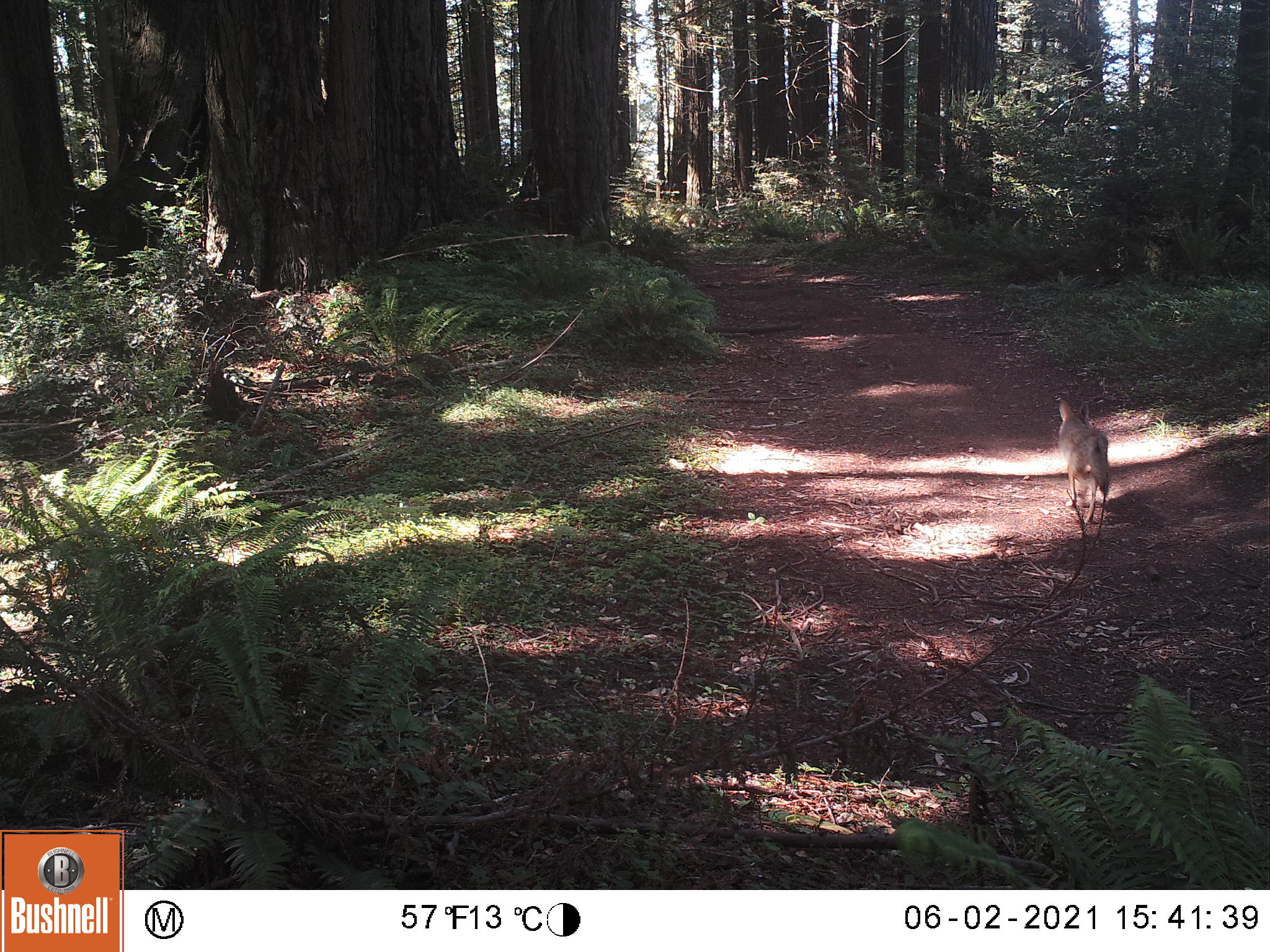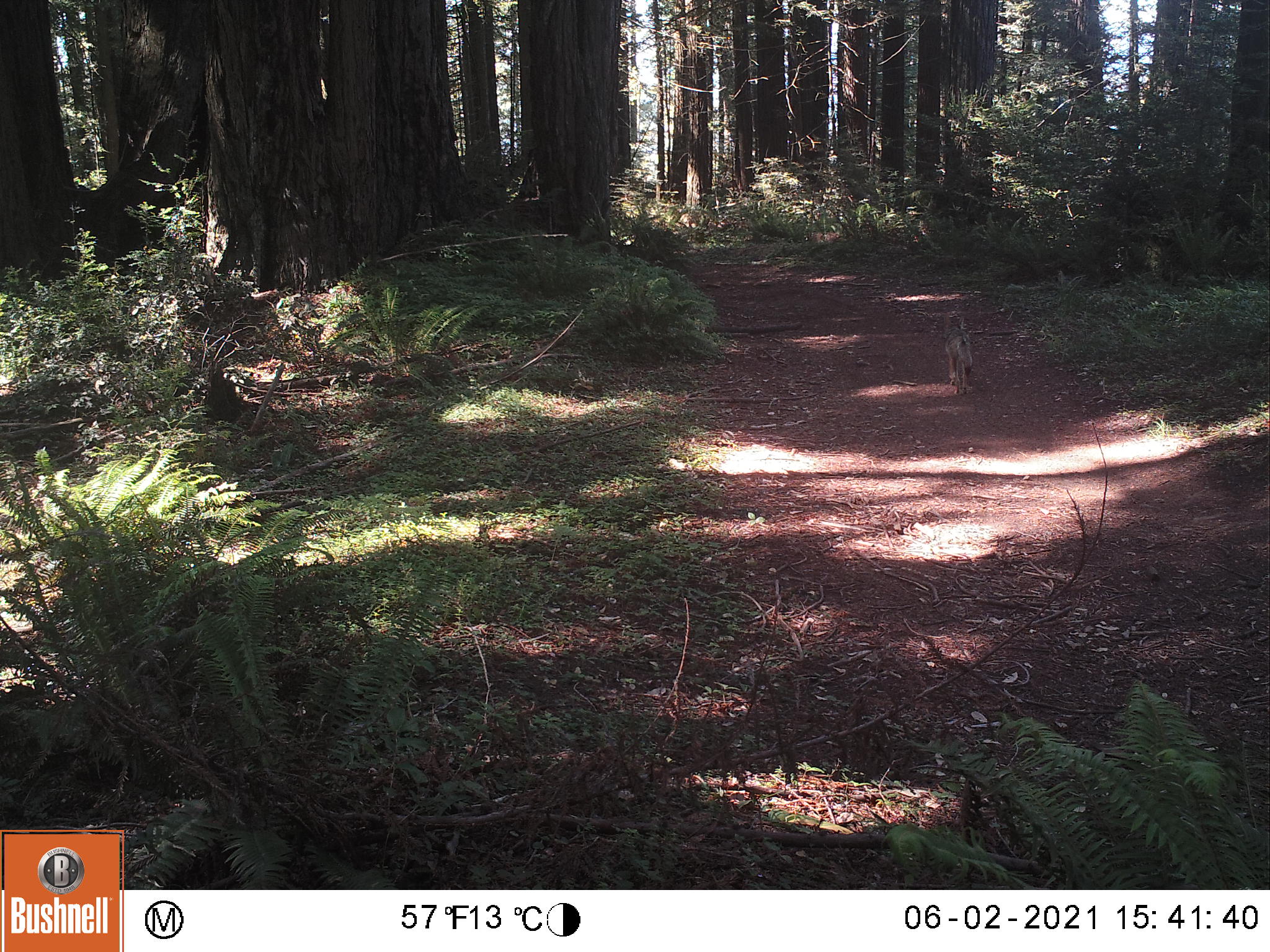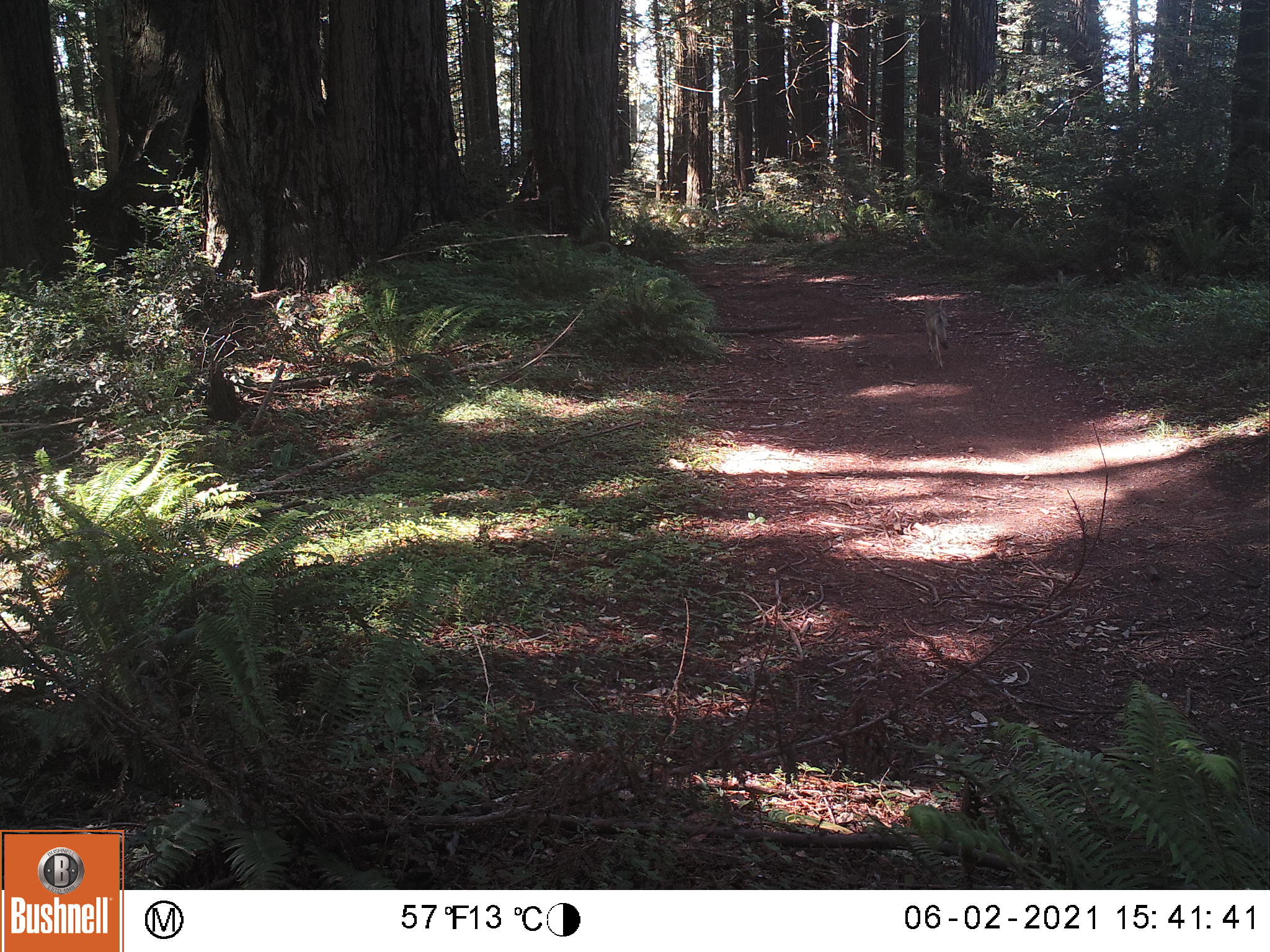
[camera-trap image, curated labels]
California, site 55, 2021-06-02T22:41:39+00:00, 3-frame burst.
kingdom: Animalia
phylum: Chordata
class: Mammalia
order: Carnivora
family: Canidae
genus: Canis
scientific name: Canis latrans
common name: coyote